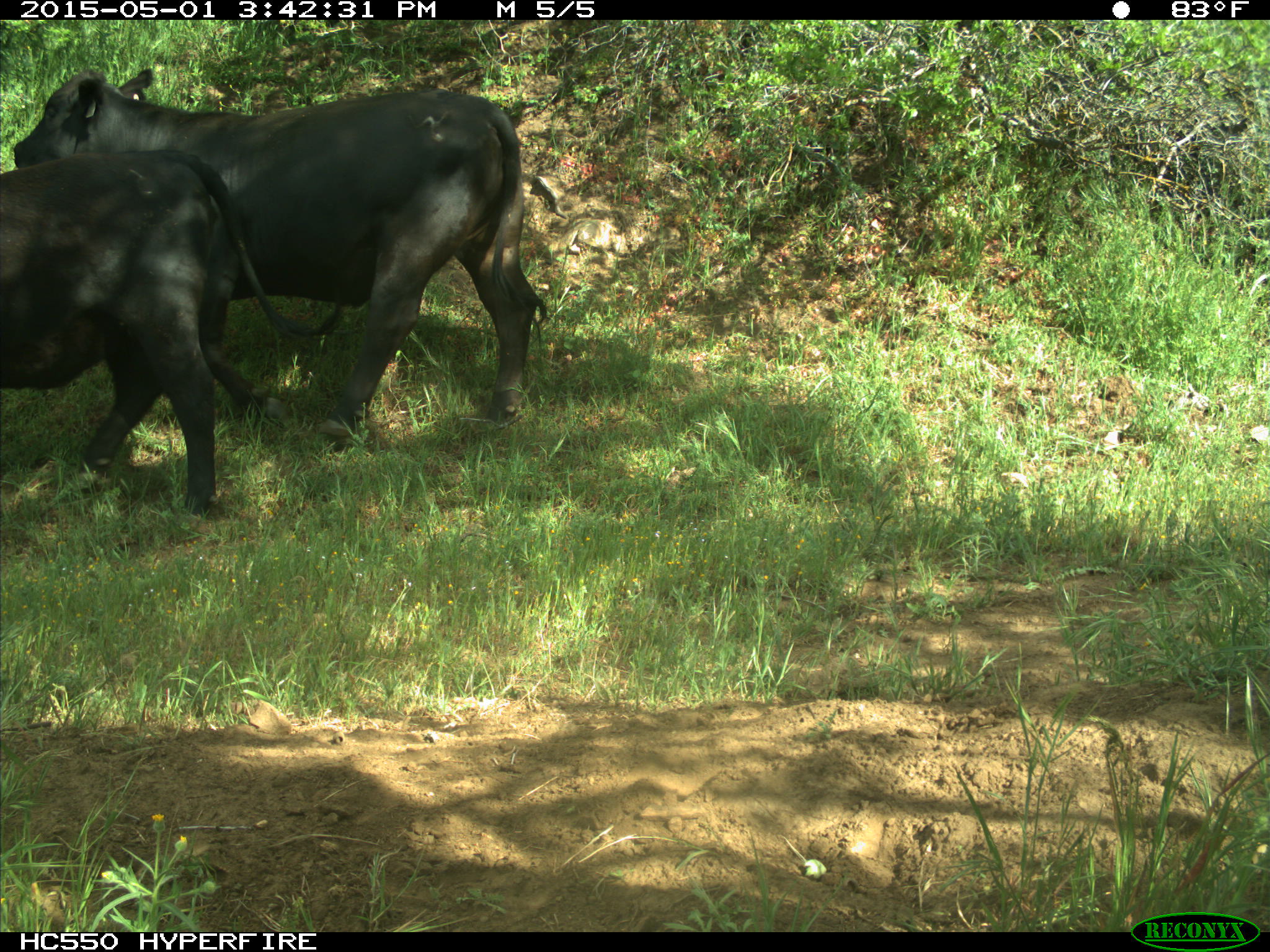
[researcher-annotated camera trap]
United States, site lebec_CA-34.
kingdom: Animalia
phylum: Chordata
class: Mammalia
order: Artiodactyla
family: Bovidae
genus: Bos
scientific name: Bos taurus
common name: domestic cow